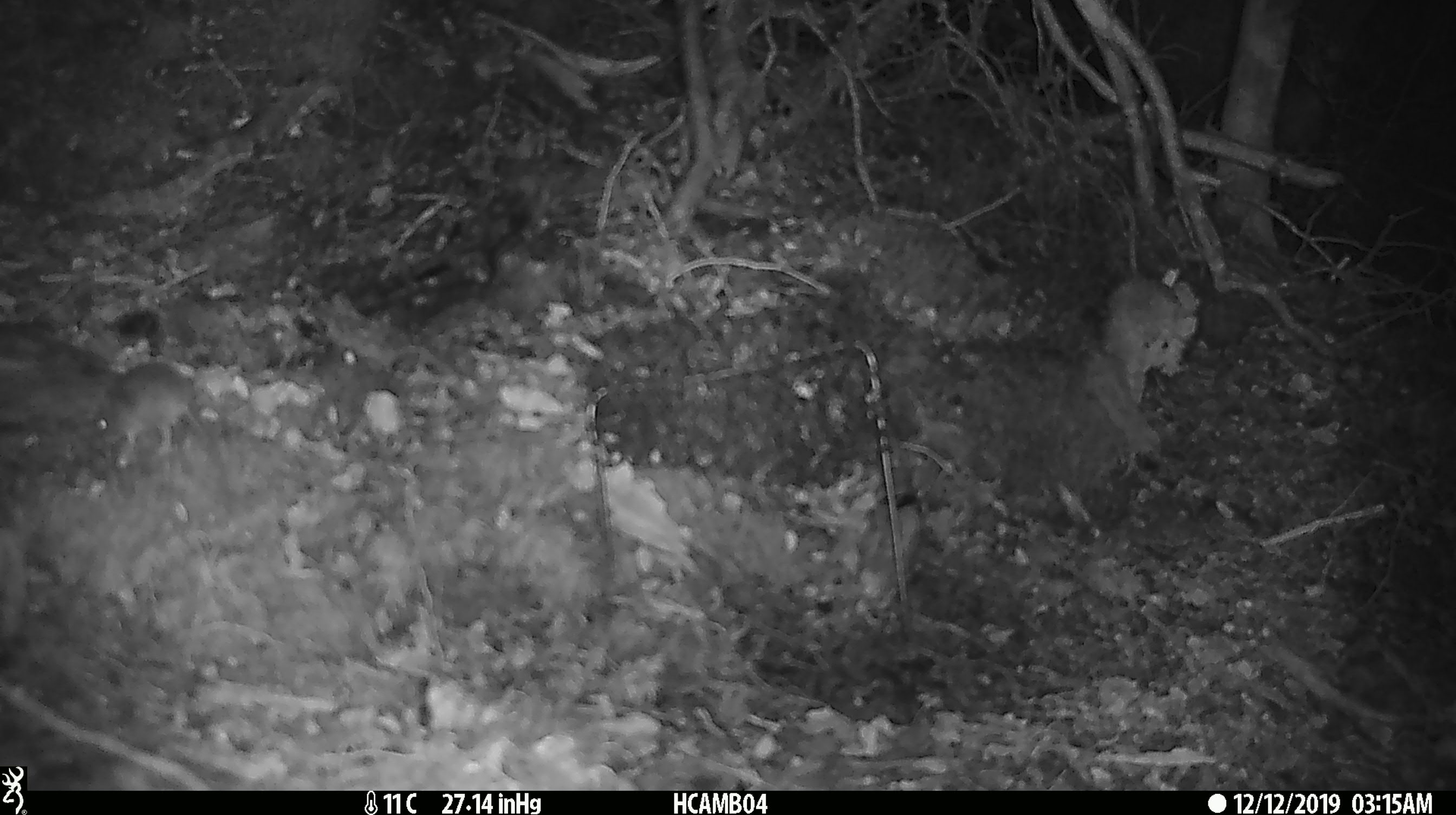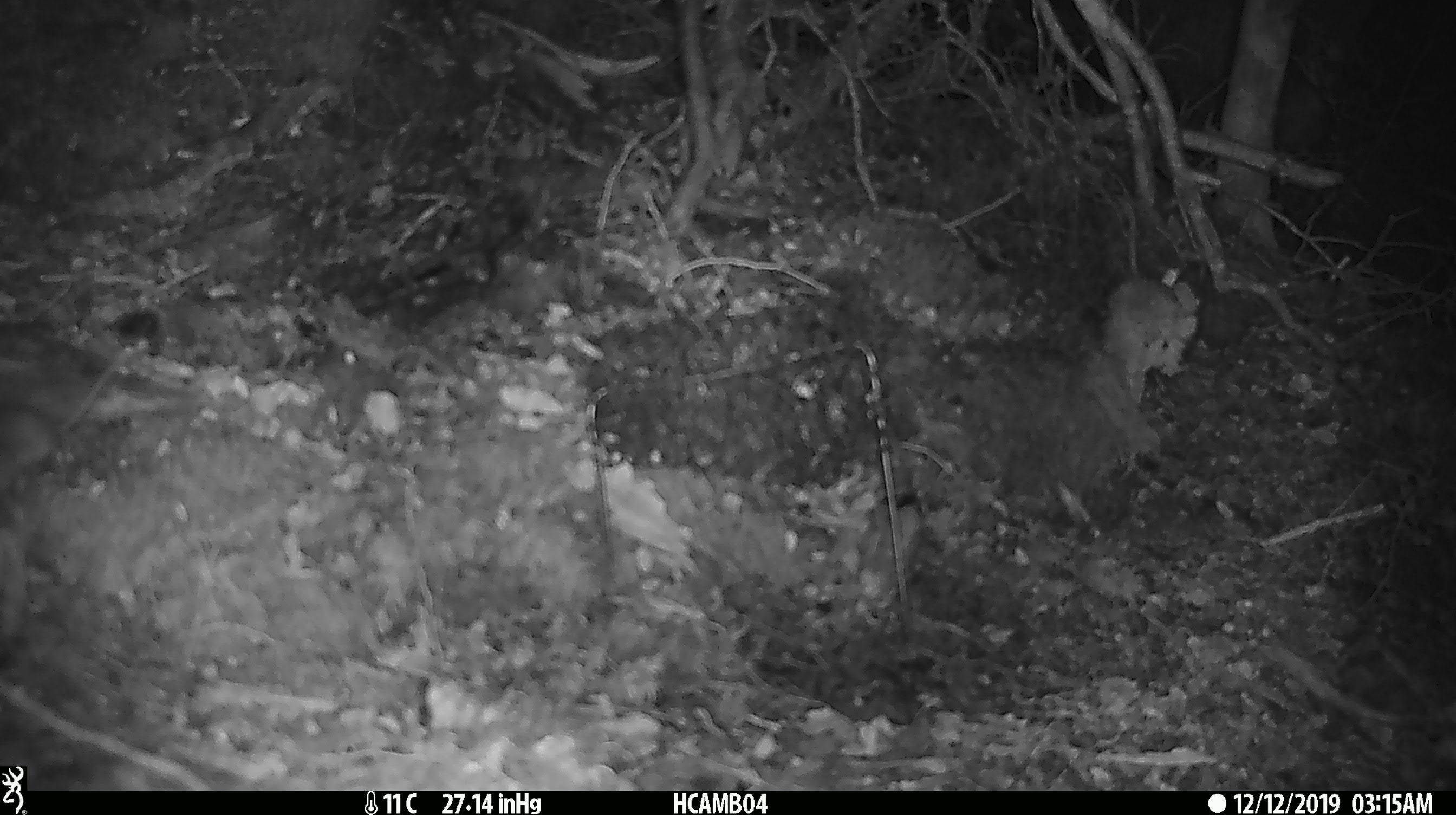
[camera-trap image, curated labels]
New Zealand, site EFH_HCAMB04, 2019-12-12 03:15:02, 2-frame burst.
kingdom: Animalia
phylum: Chordata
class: Mammalia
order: Rodentia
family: Muridae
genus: Mus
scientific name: Mus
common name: mouse